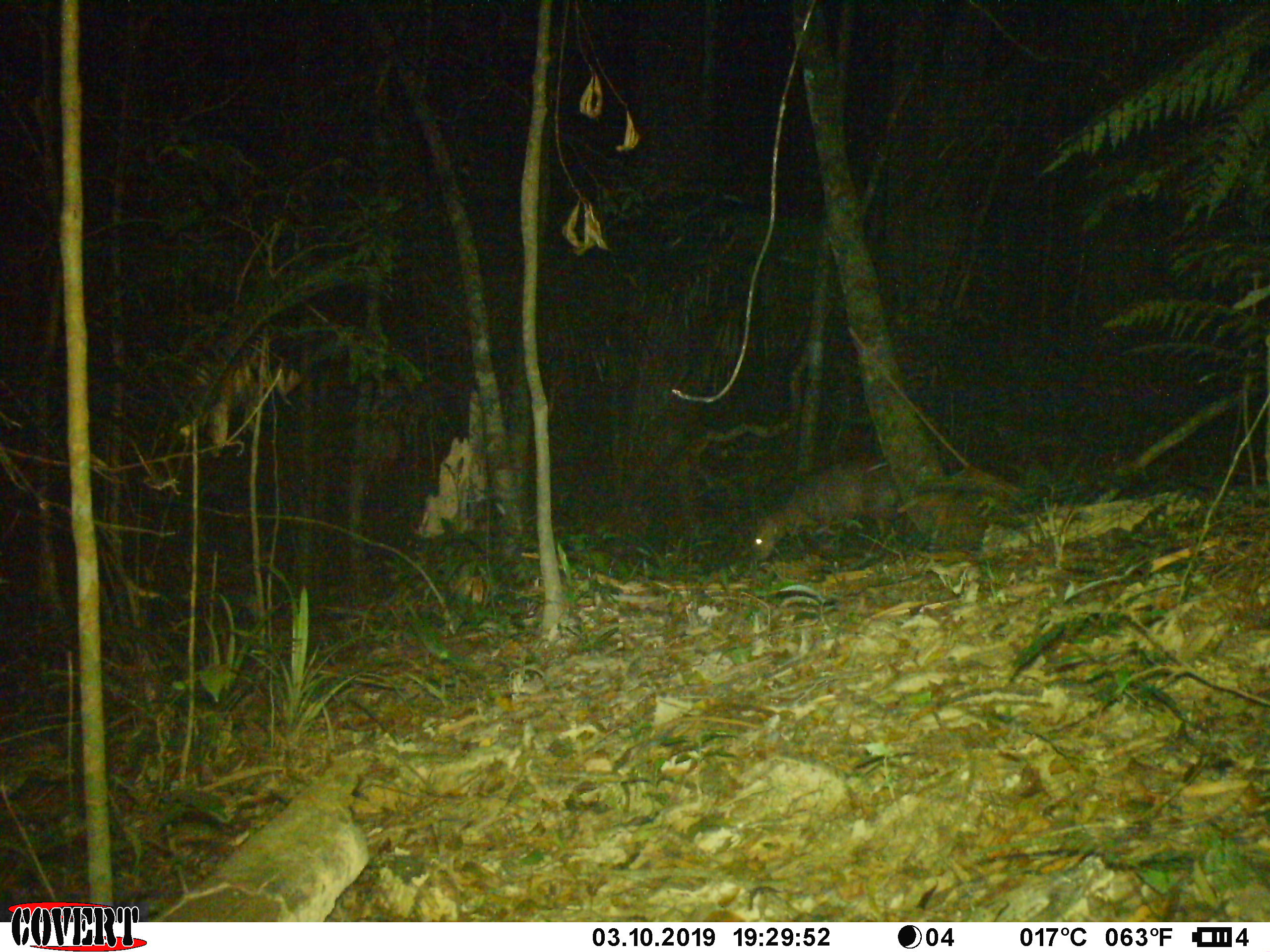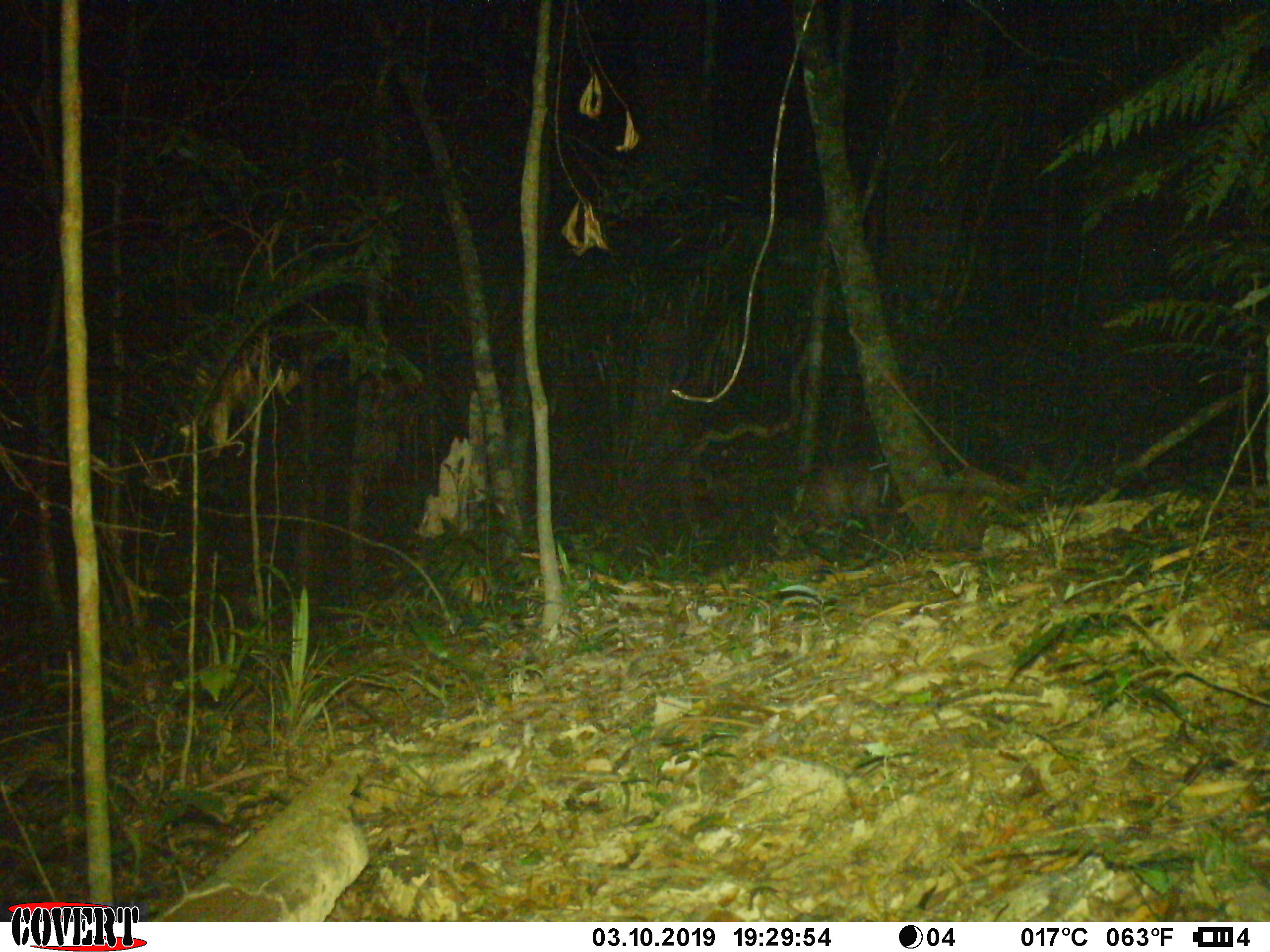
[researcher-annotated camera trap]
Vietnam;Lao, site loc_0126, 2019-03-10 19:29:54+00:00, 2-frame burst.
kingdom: Animalia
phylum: Chordata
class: Mammalia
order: Artiodactyla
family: Cervidae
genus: Muntiacus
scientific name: Muntiacus rooseveltorum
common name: roosevelt's muntjac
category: roosevelts muntjac group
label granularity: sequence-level